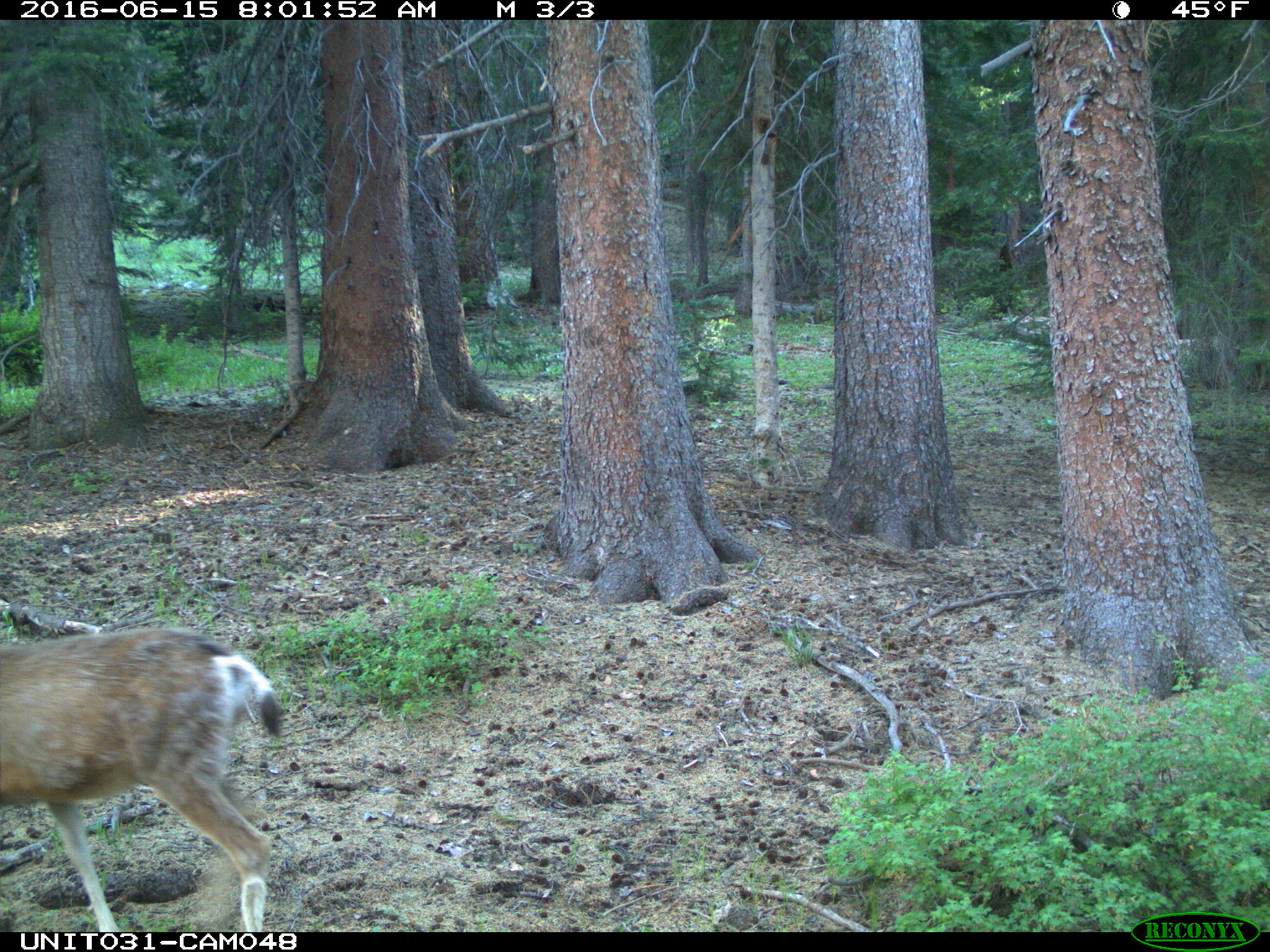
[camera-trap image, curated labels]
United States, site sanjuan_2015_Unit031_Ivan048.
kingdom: Animalia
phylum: Chordata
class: Mammalia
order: Artiodactyla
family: Cervidae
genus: Odocoileus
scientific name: Odocoileus hemionus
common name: mule deer